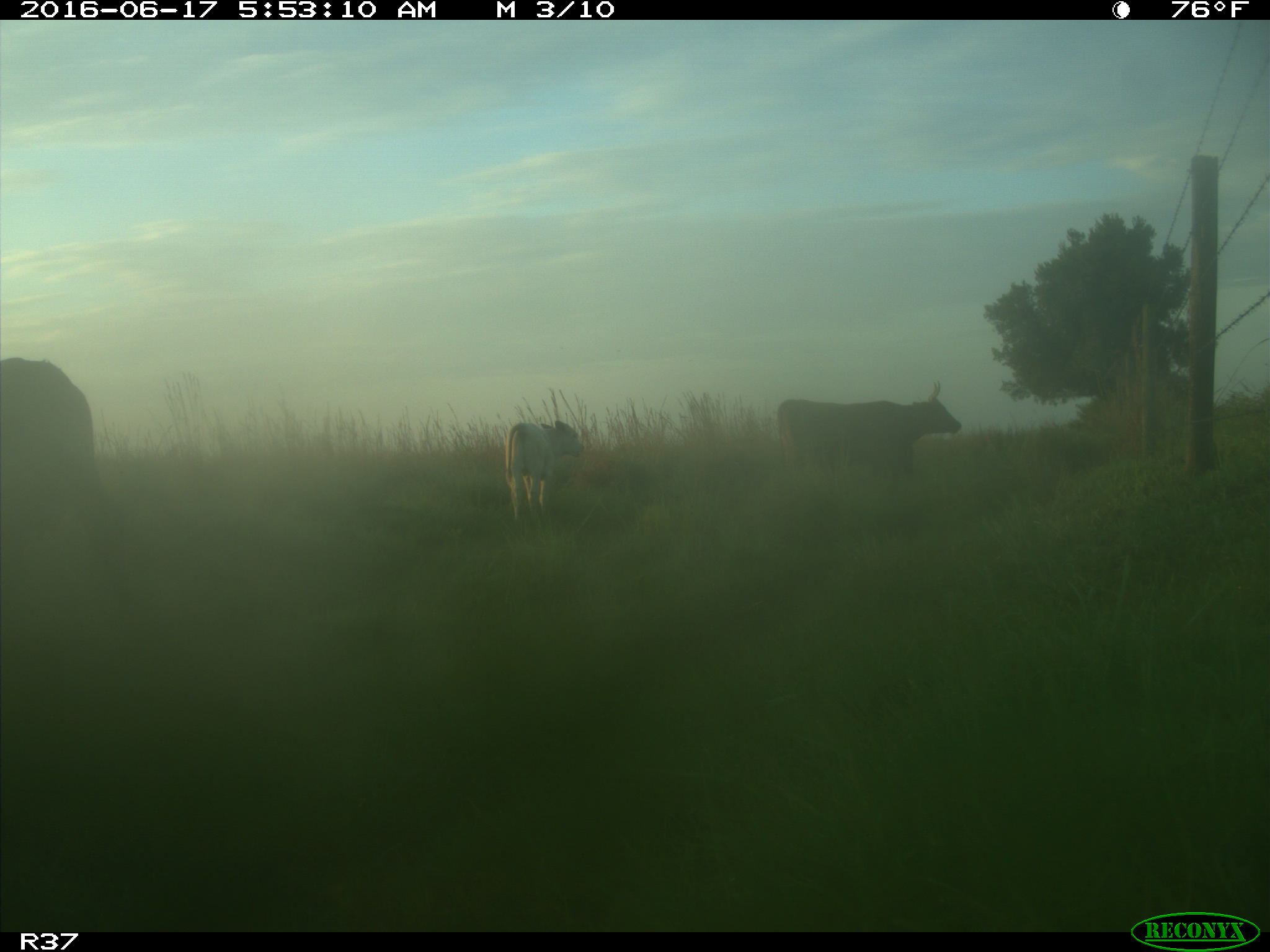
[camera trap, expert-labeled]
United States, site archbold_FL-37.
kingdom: Animalia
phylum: Chordata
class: Mammalia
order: Artiodactyla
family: Bovidae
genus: Bos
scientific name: Bos taurus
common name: domestic cow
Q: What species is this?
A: Bos taurus (domestic cow).